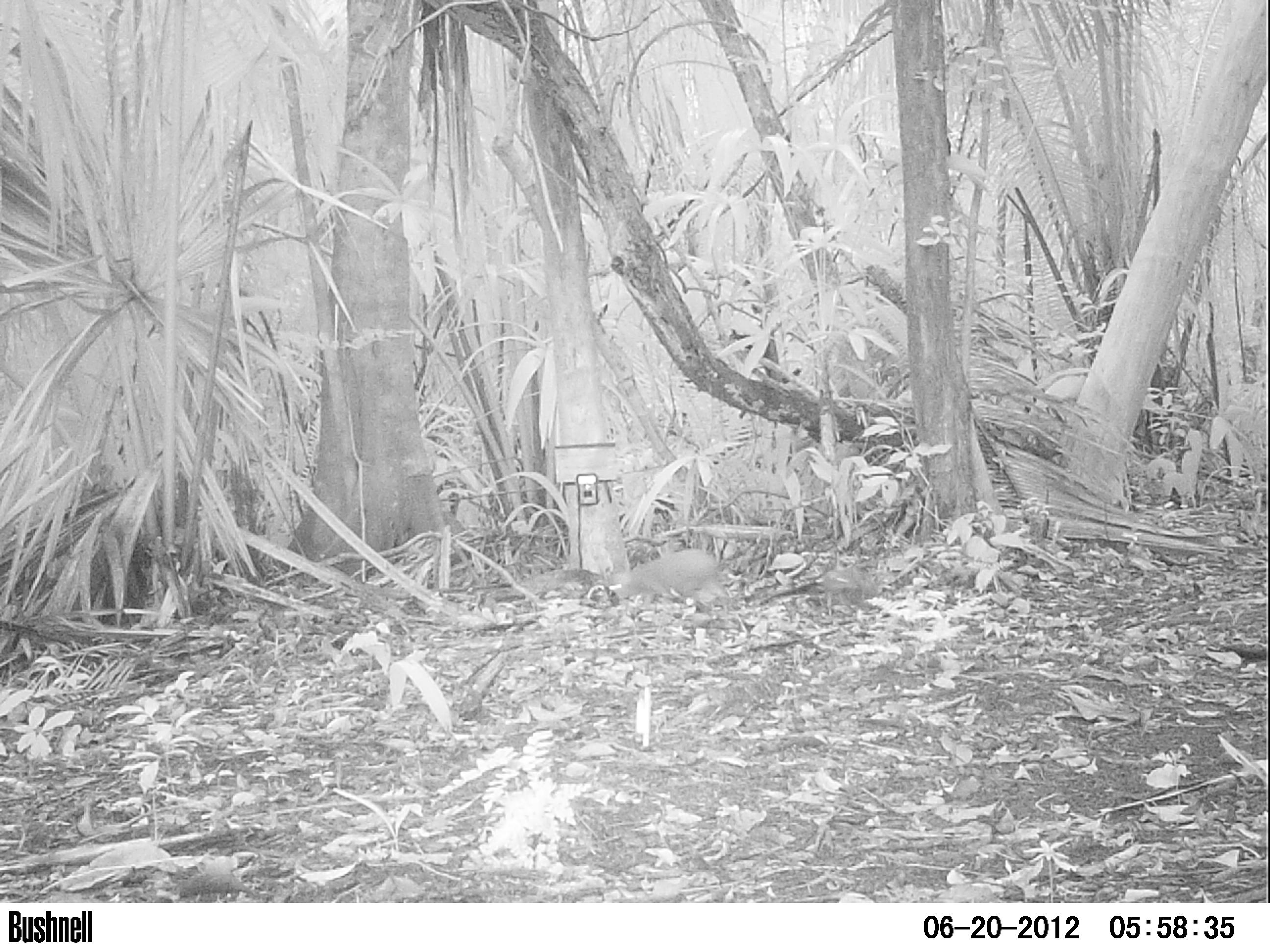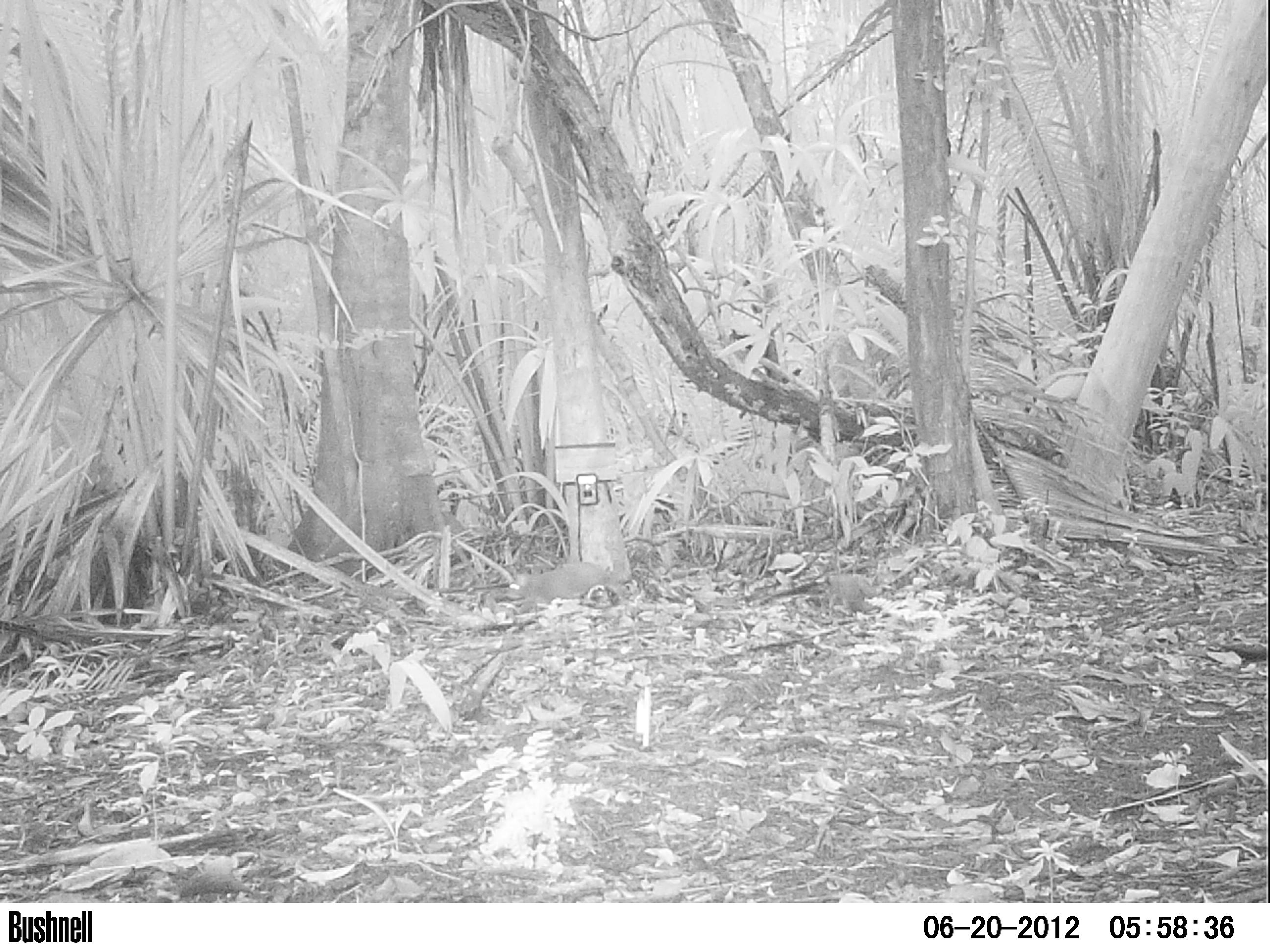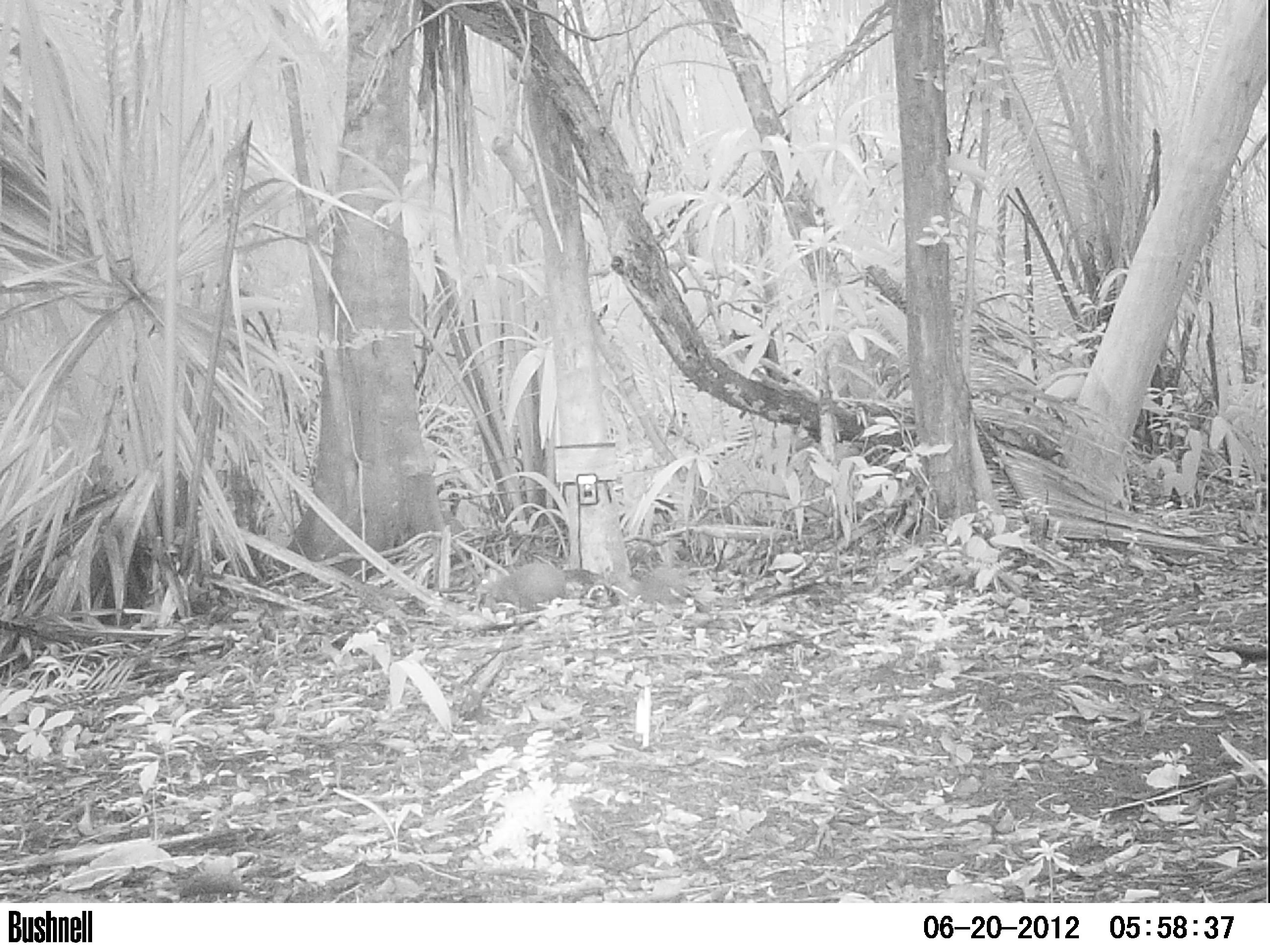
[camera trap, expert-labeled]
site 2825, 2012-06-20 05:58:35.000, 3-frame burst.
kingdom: Animalia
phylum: Chordata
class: Mammalia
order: Rodentia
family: Dasyproctidae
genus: Dasyprocta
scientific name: Dasyprocta punctata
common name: central american agouti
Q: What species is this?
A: Dasyprocta punctata (central american agouti).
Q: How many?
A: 1.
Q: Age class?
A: Adult.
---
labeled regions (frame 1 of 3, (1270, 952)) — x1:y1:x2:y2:
dasyprocta punctata: 607:549:727:604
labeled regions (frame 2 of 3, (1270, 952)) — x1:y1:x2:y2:
dasyprocta punctata: 508:561:607:613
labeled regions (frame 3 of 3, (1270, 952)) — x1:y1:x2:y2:
dasyprocta punctata: 477:562:566:611